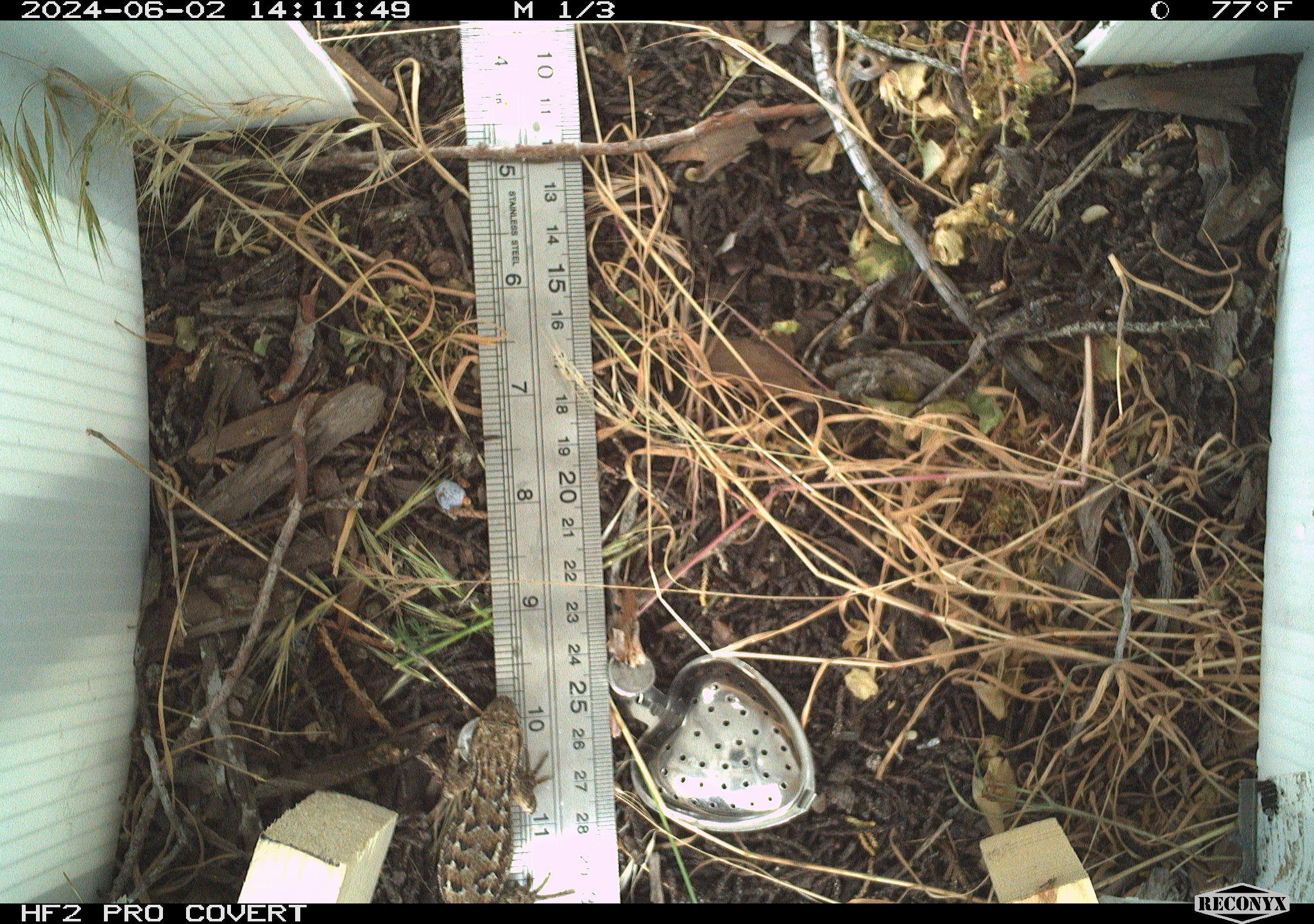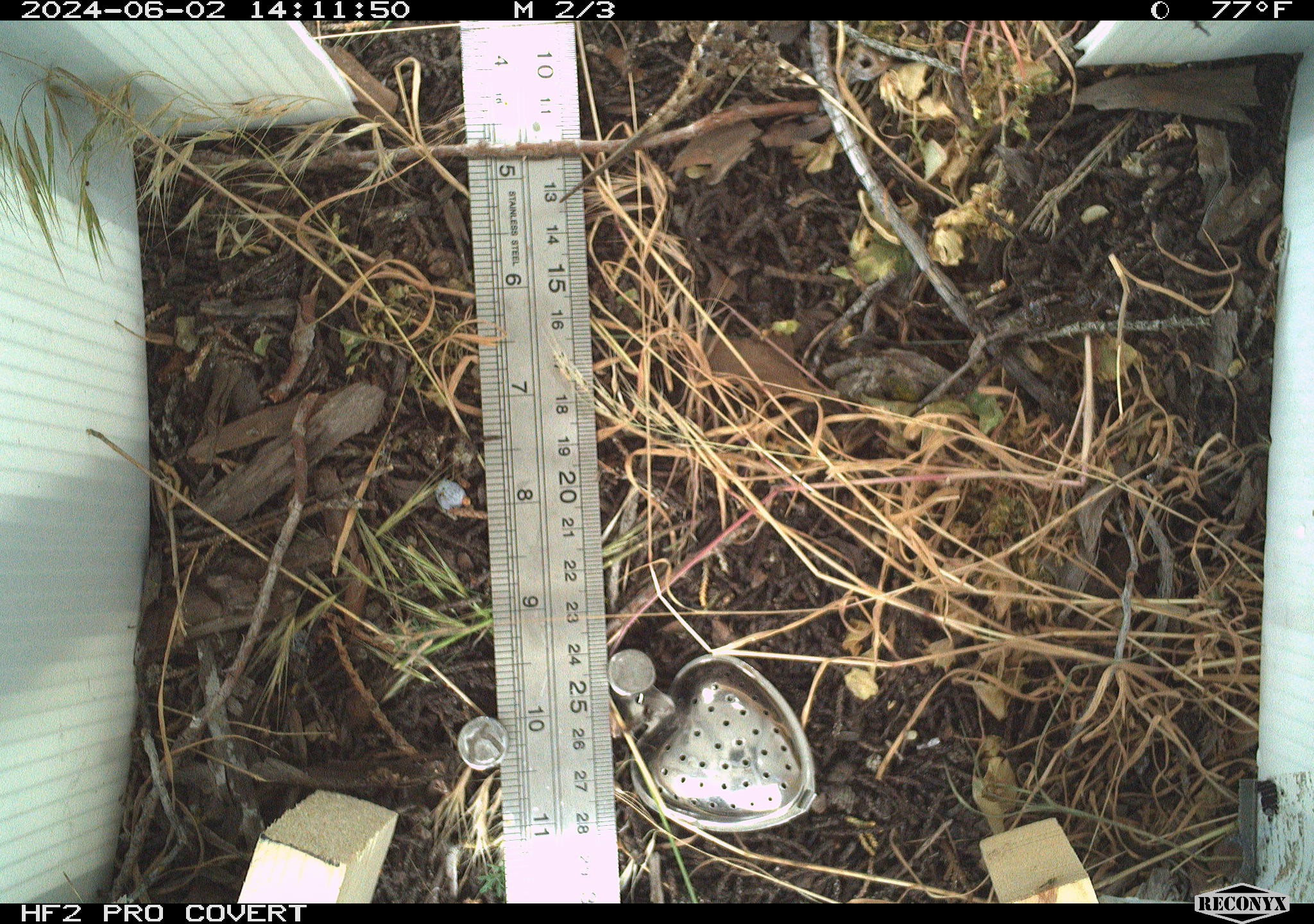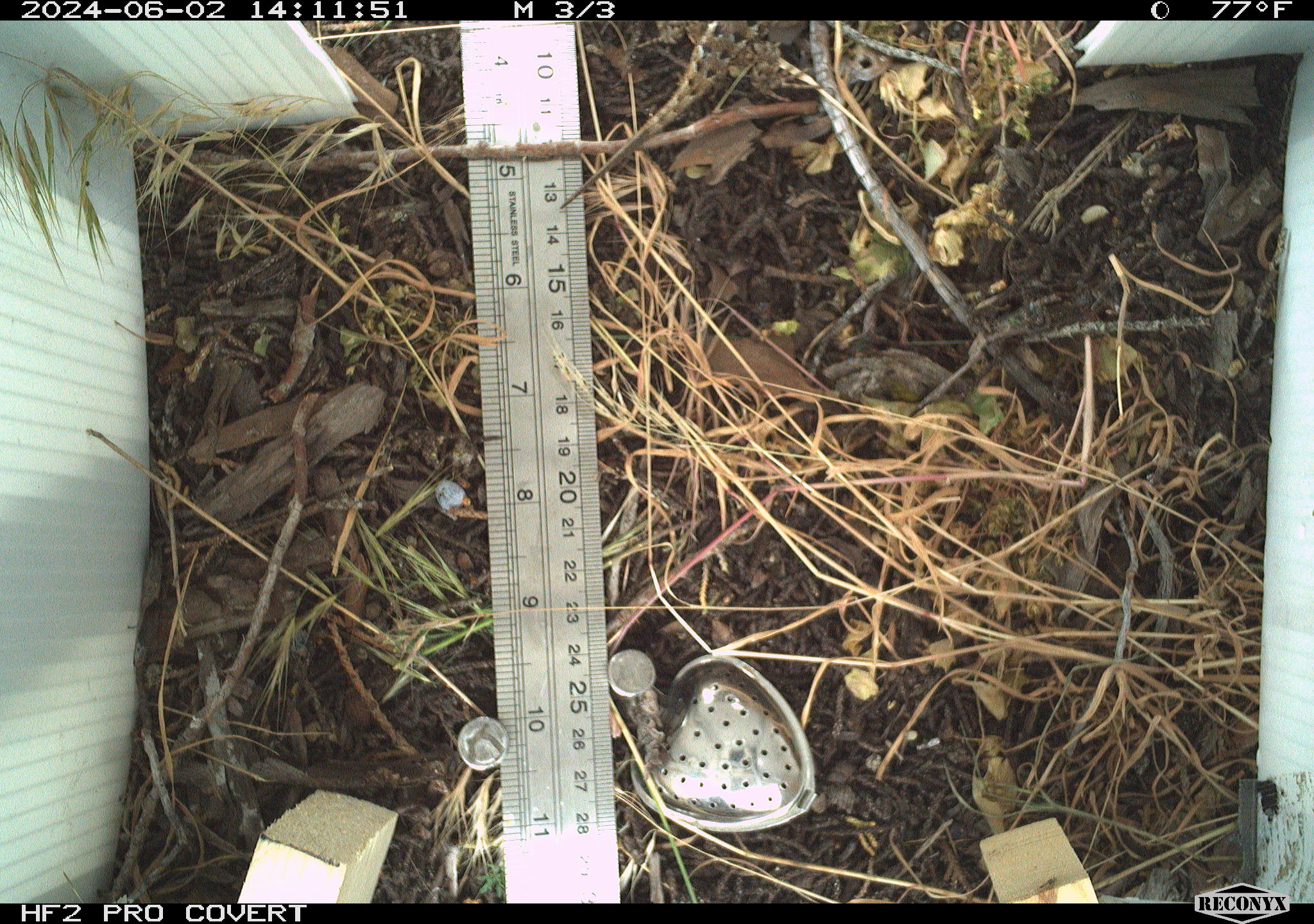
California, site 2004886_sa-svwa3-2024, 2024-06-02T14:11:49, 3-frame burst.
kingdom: Animalia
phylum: Chordata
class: Reptilia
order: Squamata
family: Phrynosomatidae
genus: Sceloporus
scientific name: Sceloporus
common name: spiny lizards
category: sceloporus species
Sceloporus species (spiny lizards) (Sceloporus).